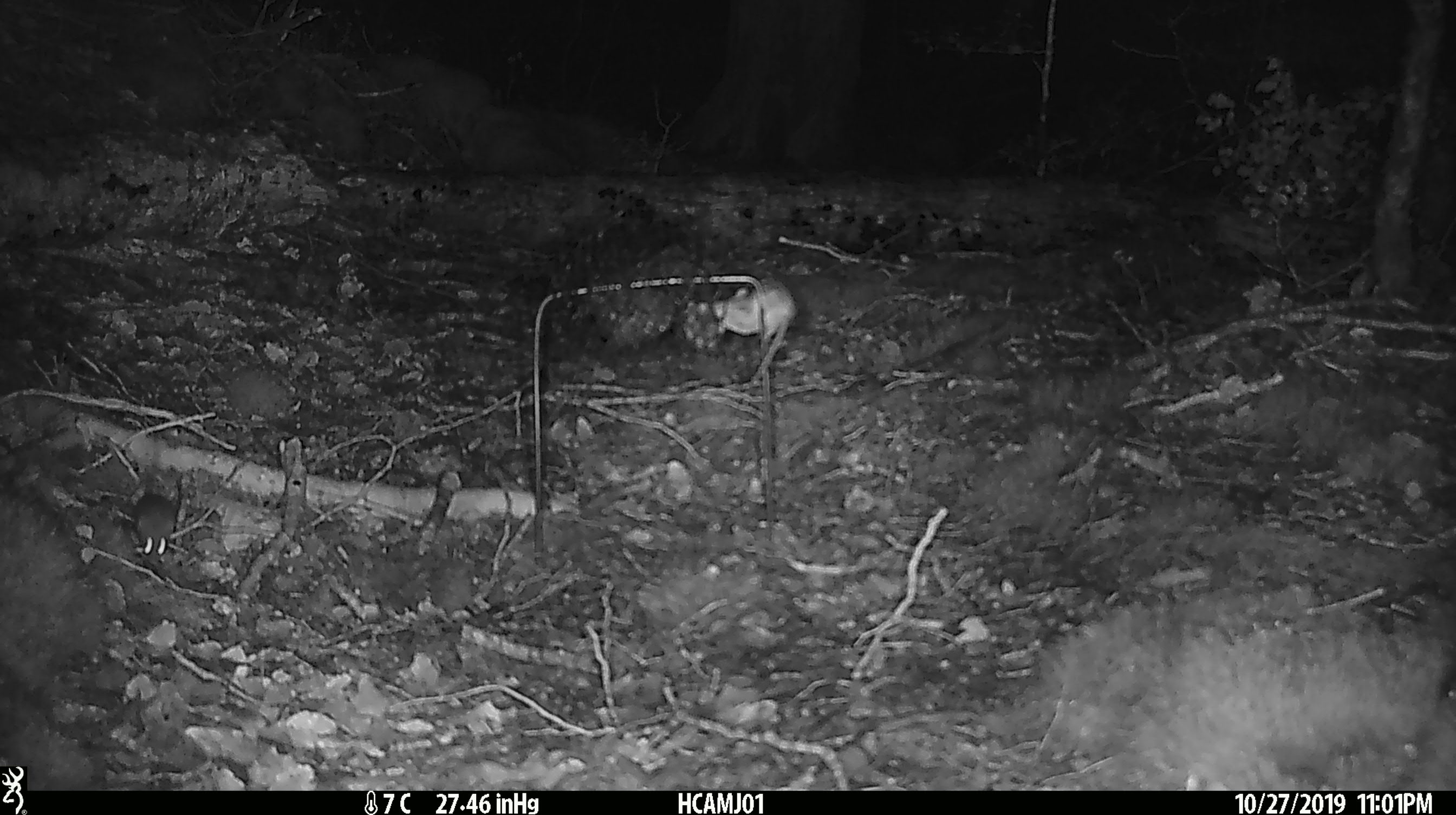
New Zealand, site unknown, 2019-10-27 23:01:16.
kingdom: Animalia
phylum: Chordata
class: Mammalia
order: Rodentia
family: Muridae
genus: Mus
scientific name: Mus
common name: mouse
Mouse (Mus).